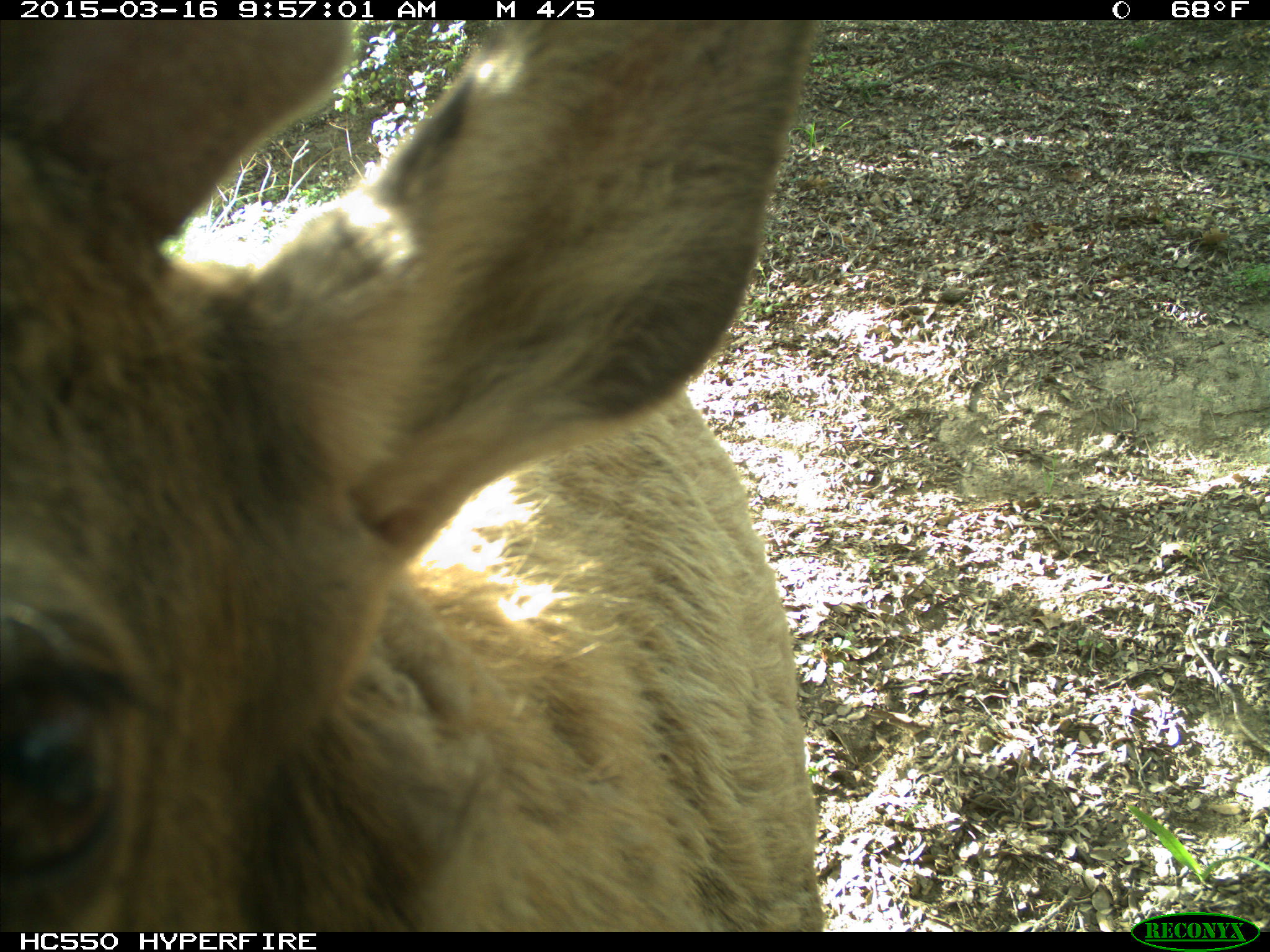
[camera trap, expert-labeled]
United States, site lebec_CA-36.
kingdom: Animalia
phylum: Chordata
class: Mammalia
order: Artiodactyla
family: Cervidae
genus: Cervus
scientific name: Cervus canadensis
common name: elk